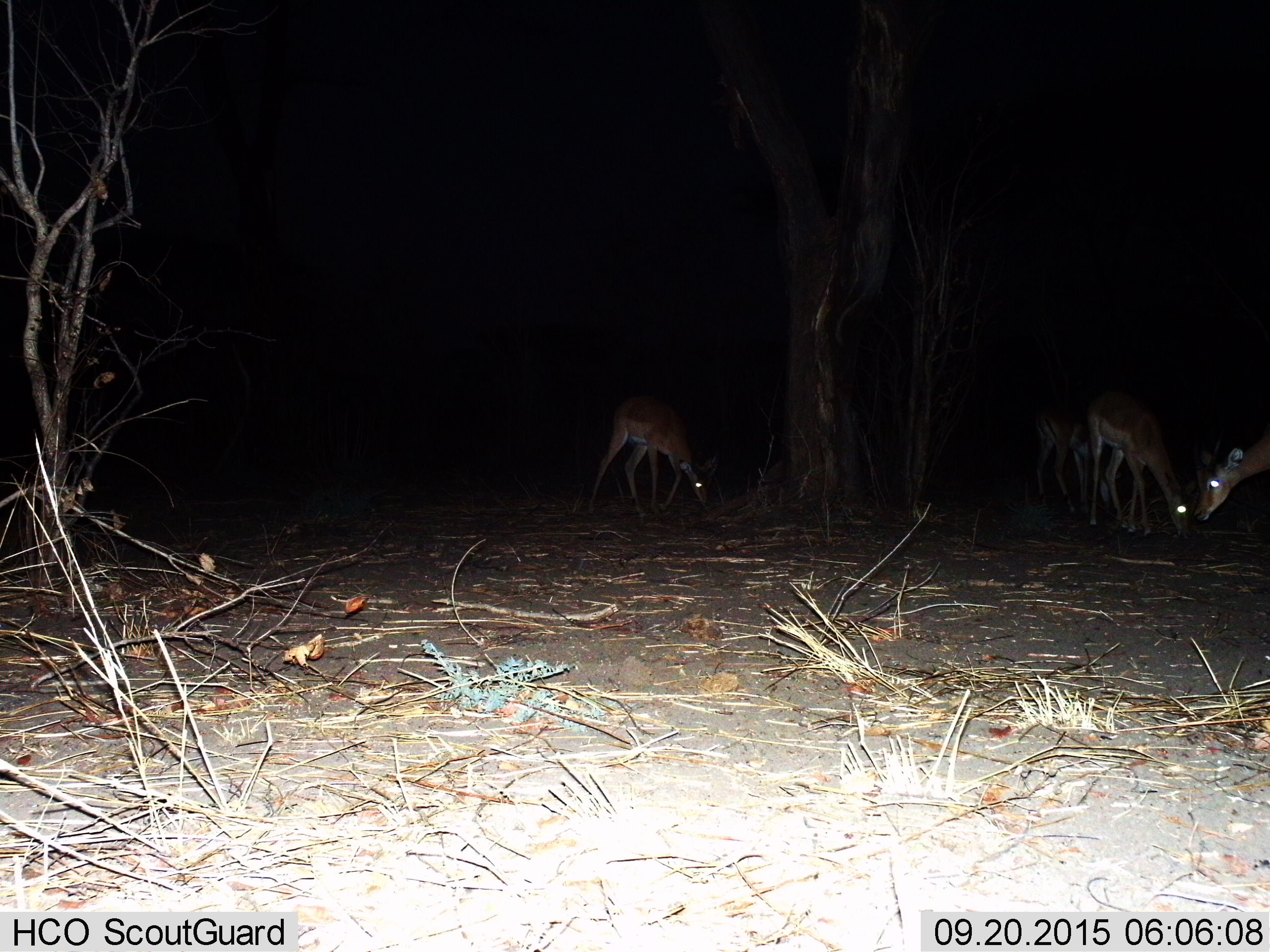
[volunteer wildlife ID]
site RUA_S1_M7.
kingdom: Animalia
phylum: Chordata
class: Mammalia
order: Artiodactyla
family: Bovidae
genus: Aepyceros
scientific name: Aepyceros melampus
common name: impala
Impala (Aepyceros melampus), count 4. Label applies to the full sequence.